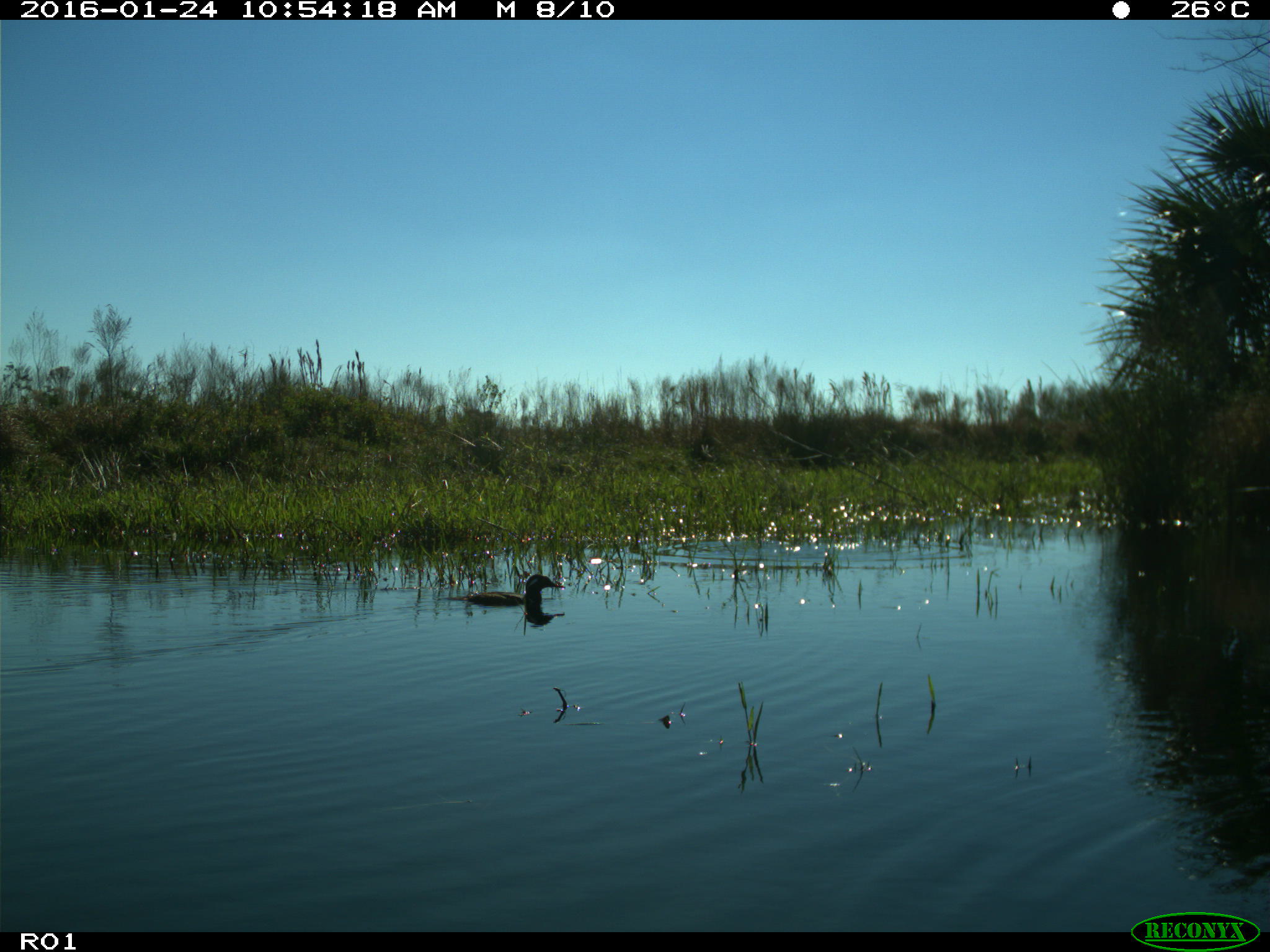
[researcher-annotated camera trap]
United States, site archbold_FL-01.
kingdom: Animalia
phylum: Chordata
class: Aves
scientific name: Aves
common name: birds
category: unidentified bird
Unidentified bird (birds) (Aves).